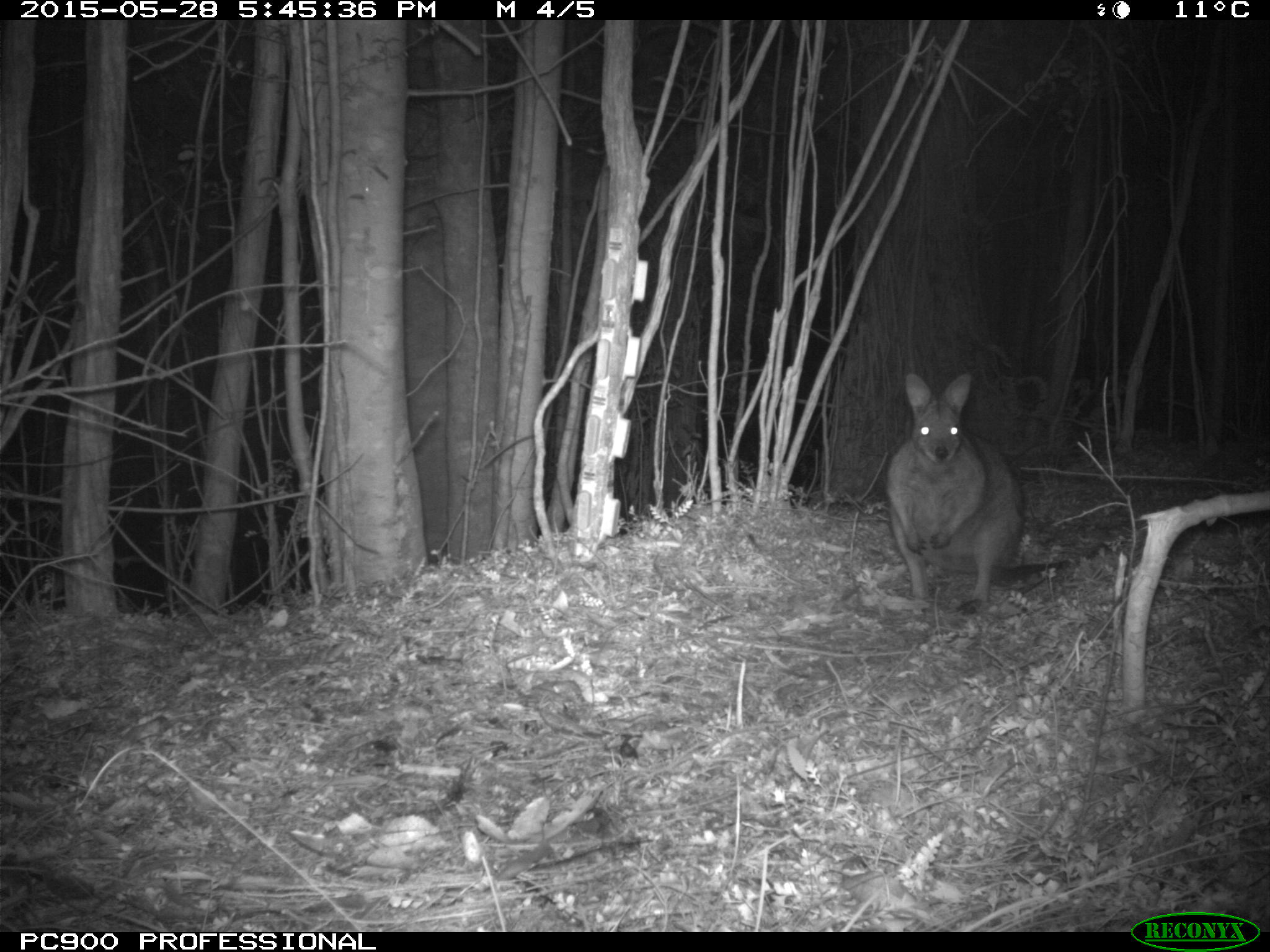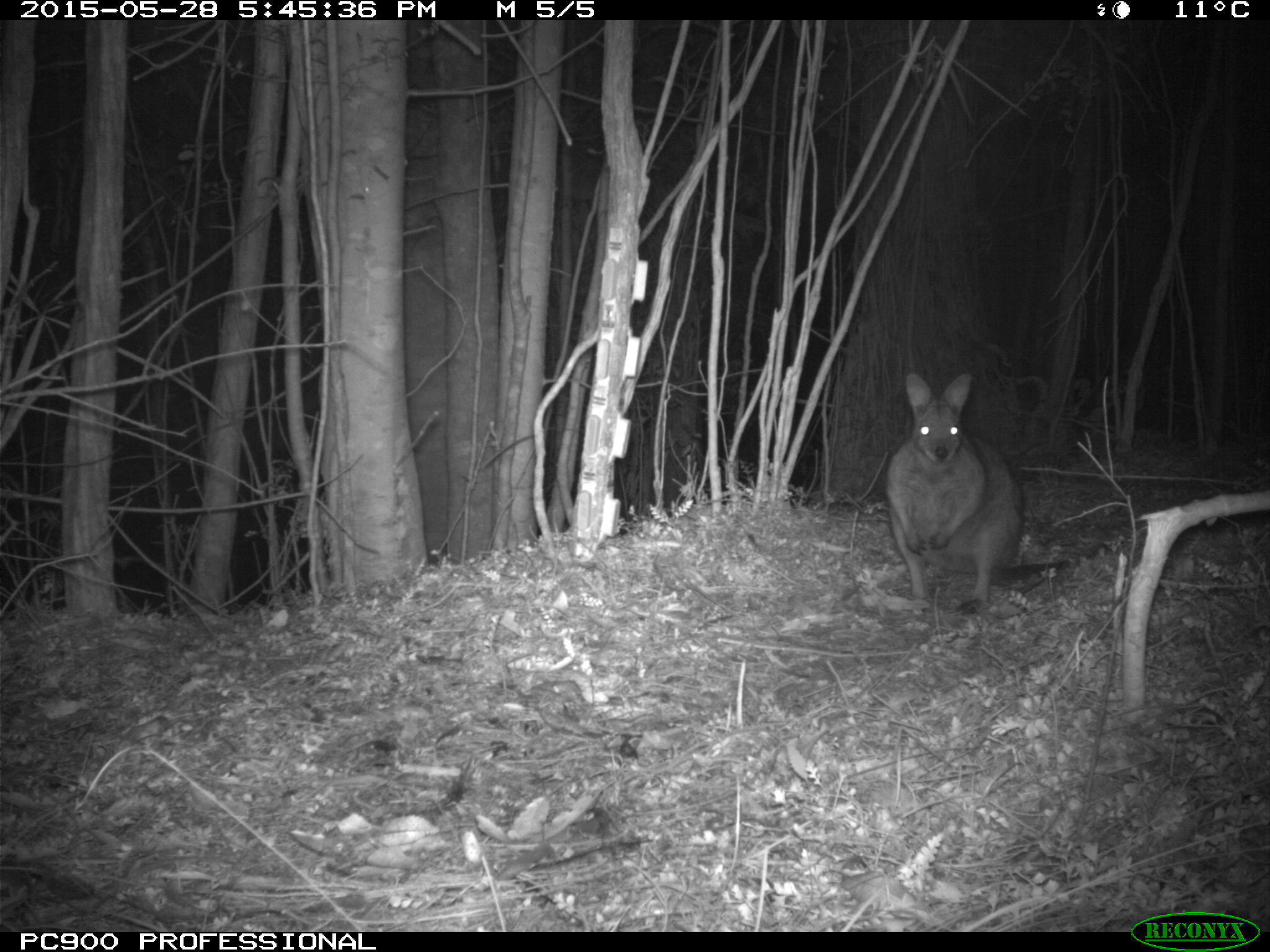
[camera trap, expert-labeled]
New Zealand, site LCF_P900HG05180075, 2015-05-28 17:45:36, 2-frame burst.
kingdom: Animalia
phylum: Chordata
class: Mammalia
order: Diprotodontia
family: Macropodidae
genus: Notamacropus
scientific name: Notamacropus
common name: wallaby